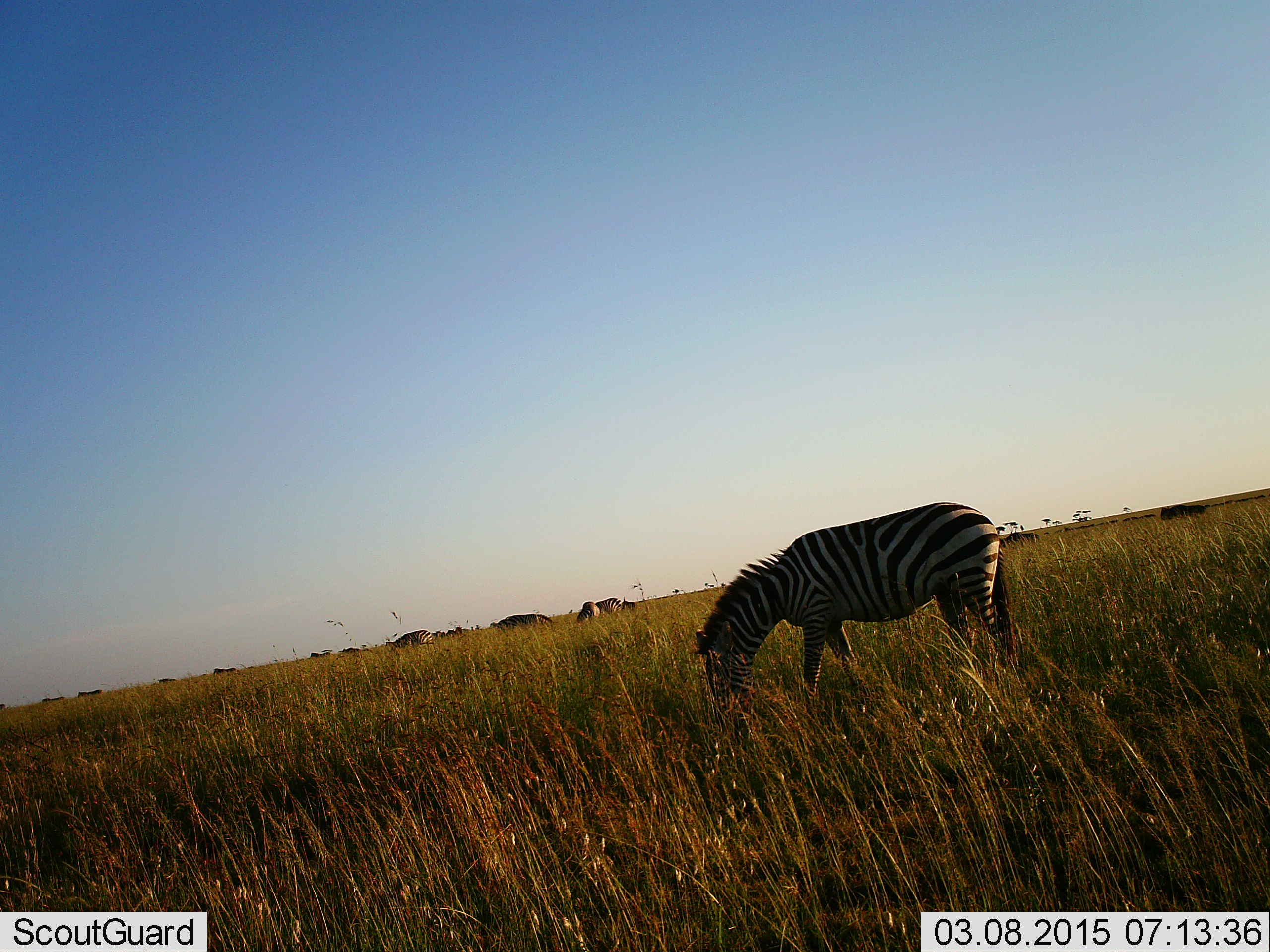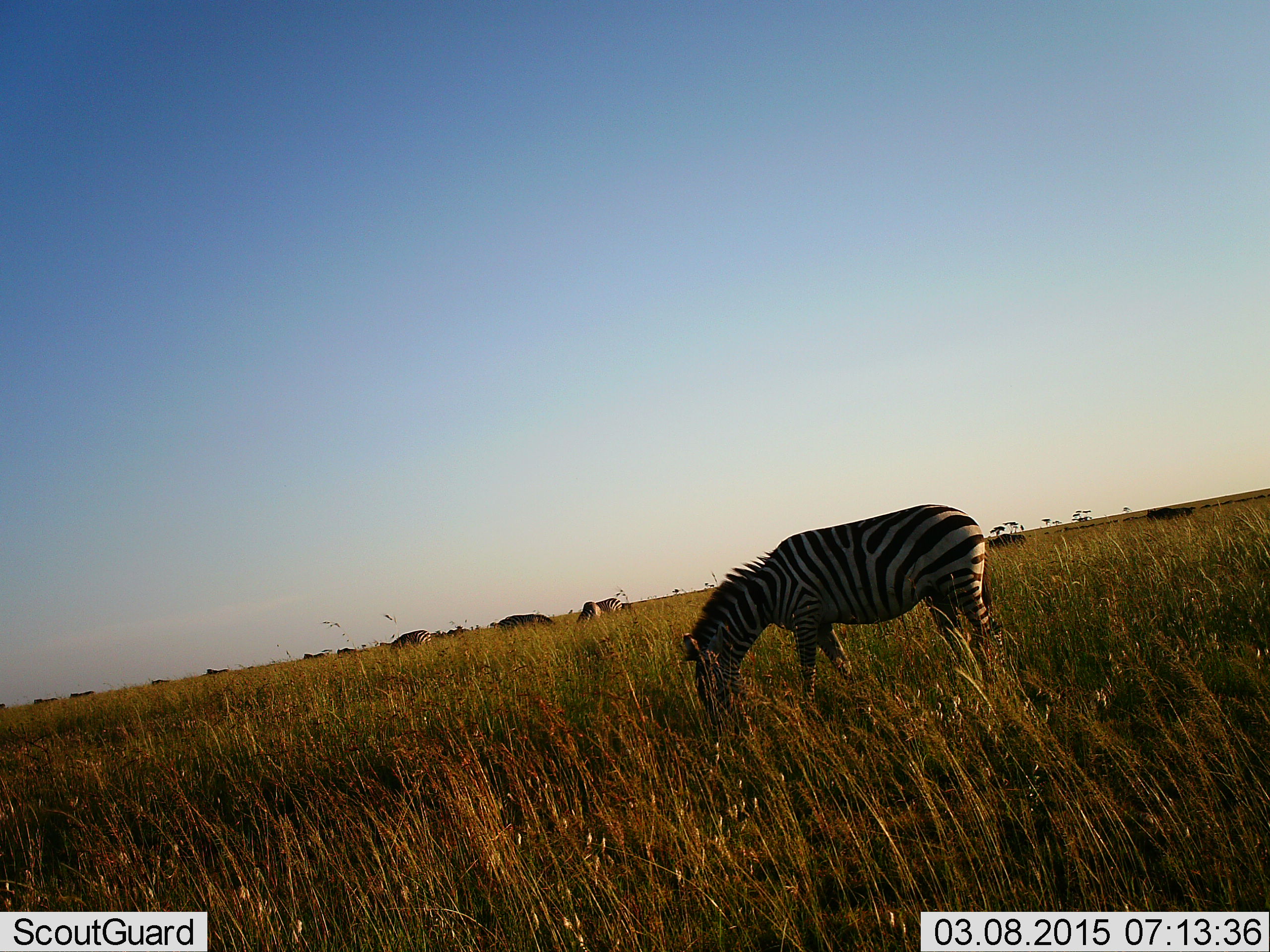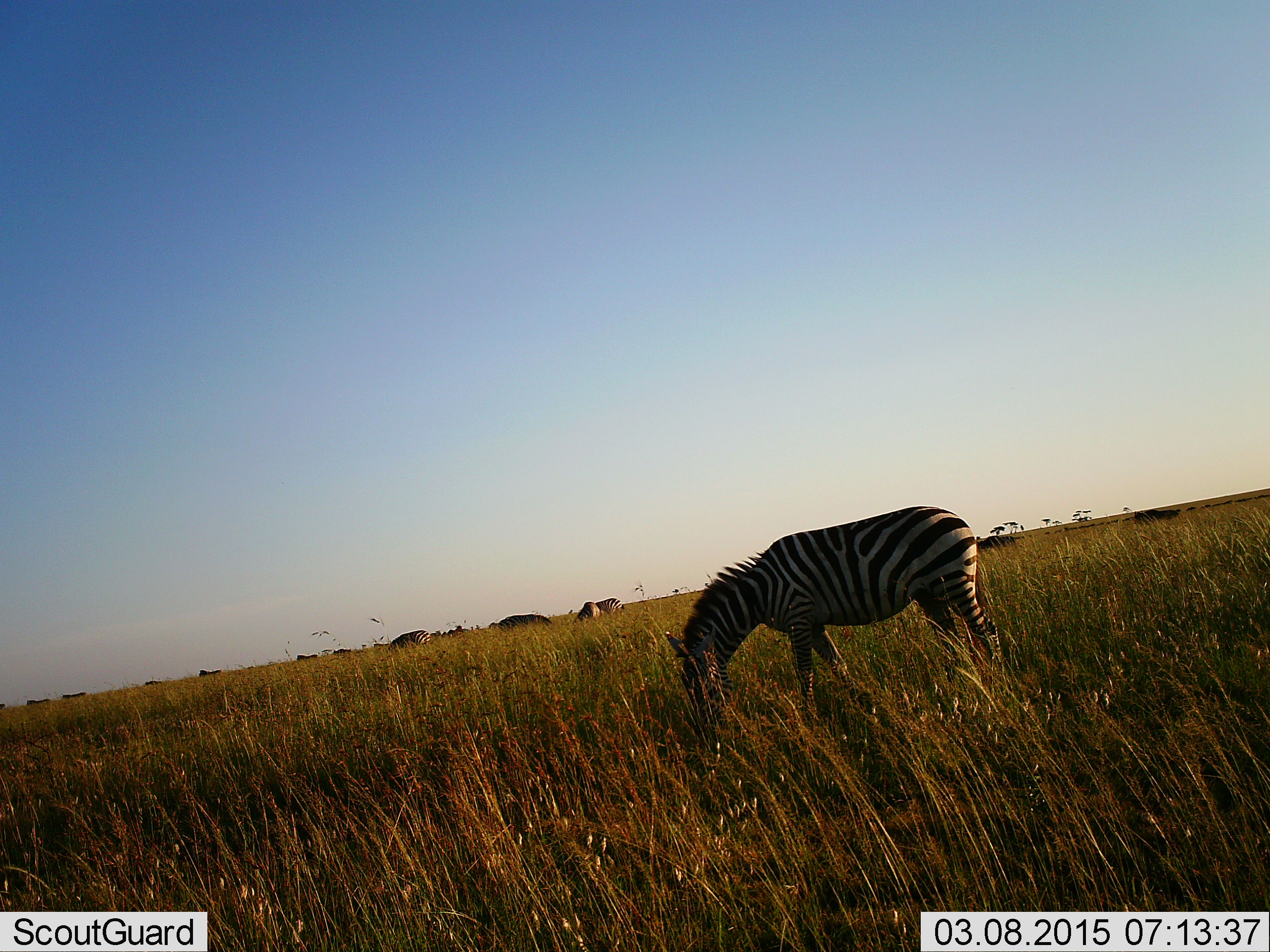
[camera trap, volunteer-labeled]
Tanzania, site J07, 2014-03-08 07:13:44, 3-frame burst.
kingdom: Animalia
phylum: Chordata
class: Mammalia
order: Perissodactyla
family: Equidae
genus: Equus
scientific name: Equus quagga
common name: plains zebra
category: zebra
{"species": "zebra (plains zebra) (Equus quagga)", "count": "8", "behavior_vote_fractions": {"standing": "14%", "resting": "0%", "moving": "43%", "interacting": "0%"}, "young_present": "0%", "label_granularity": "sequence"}